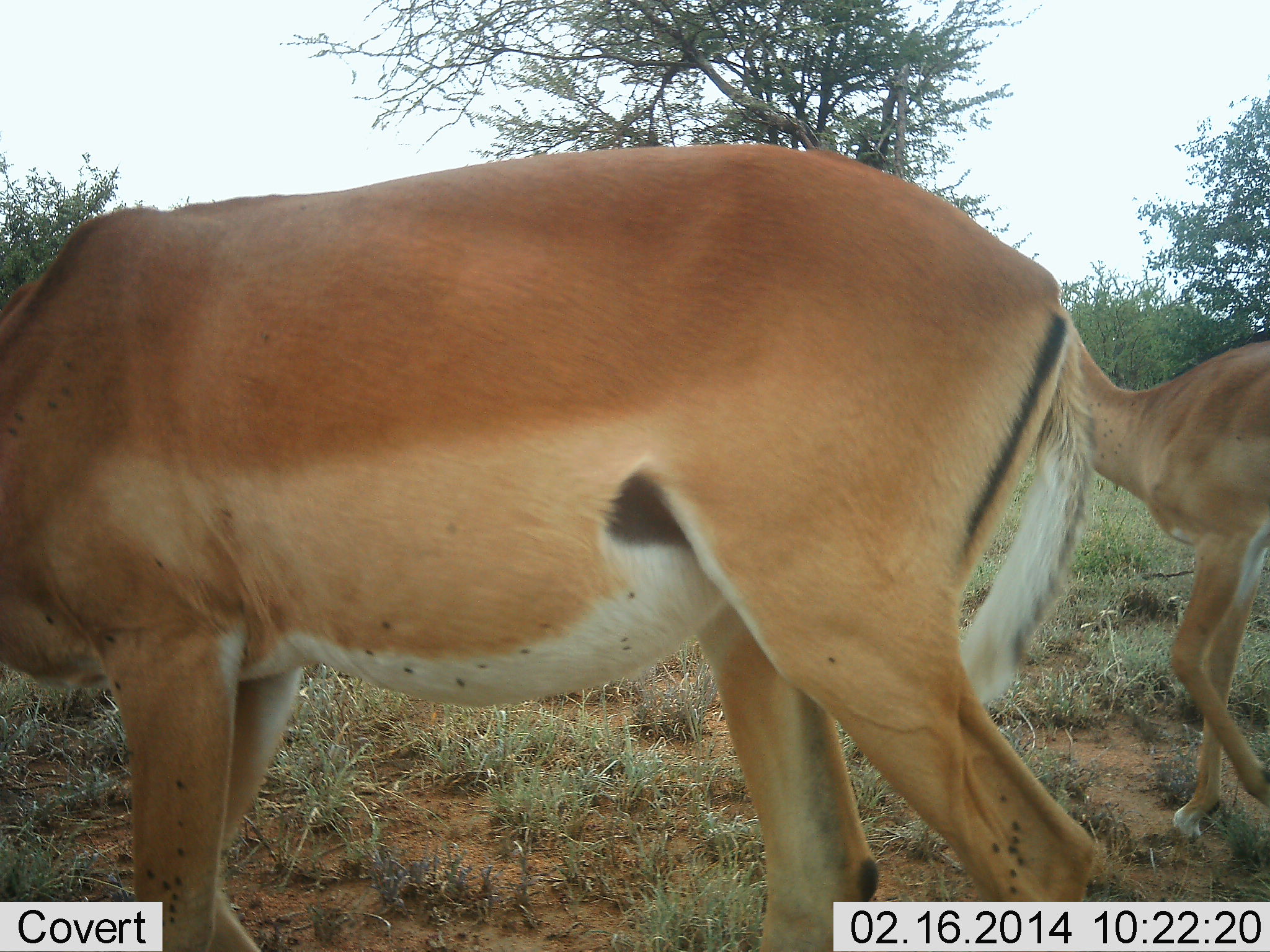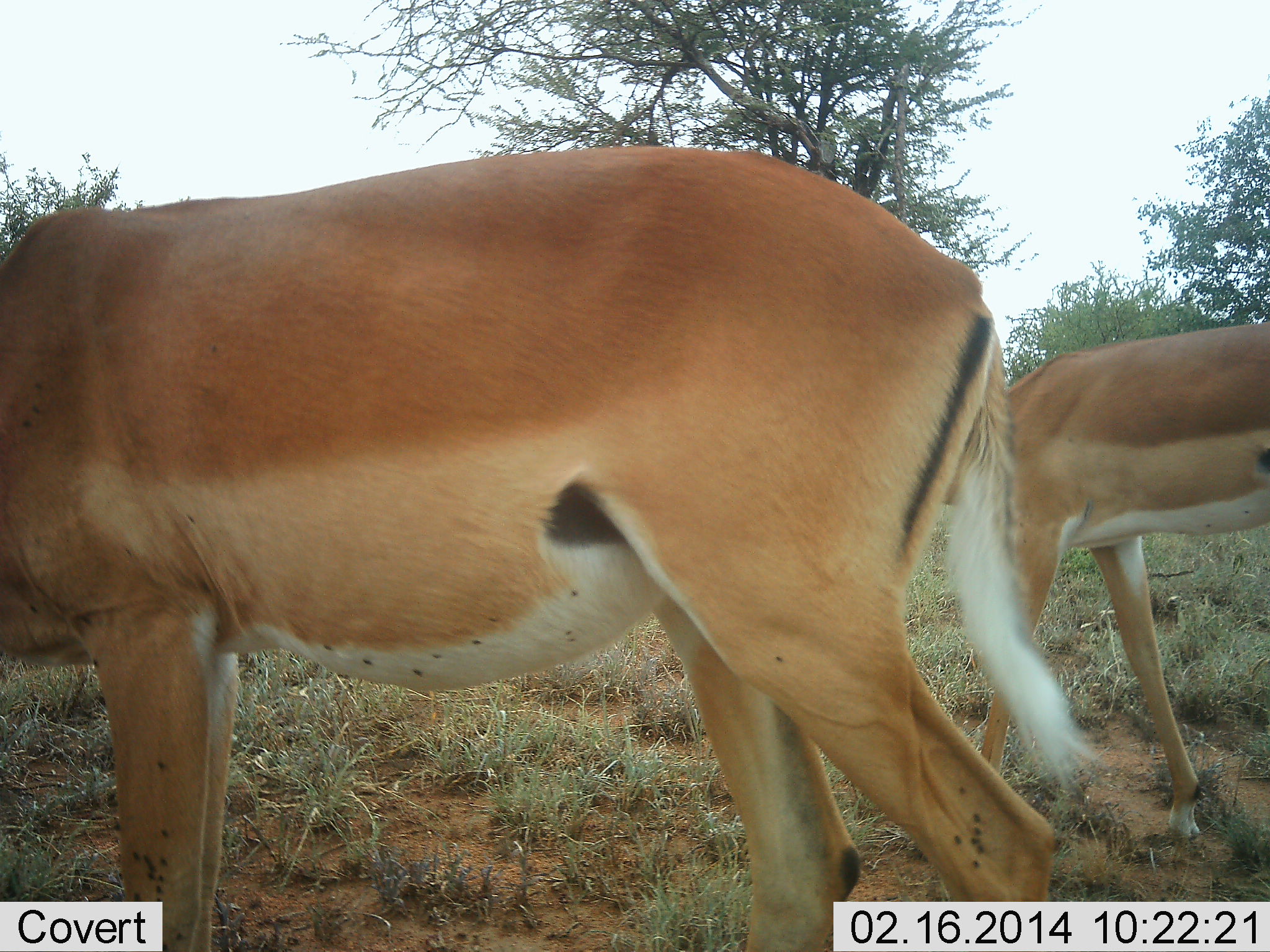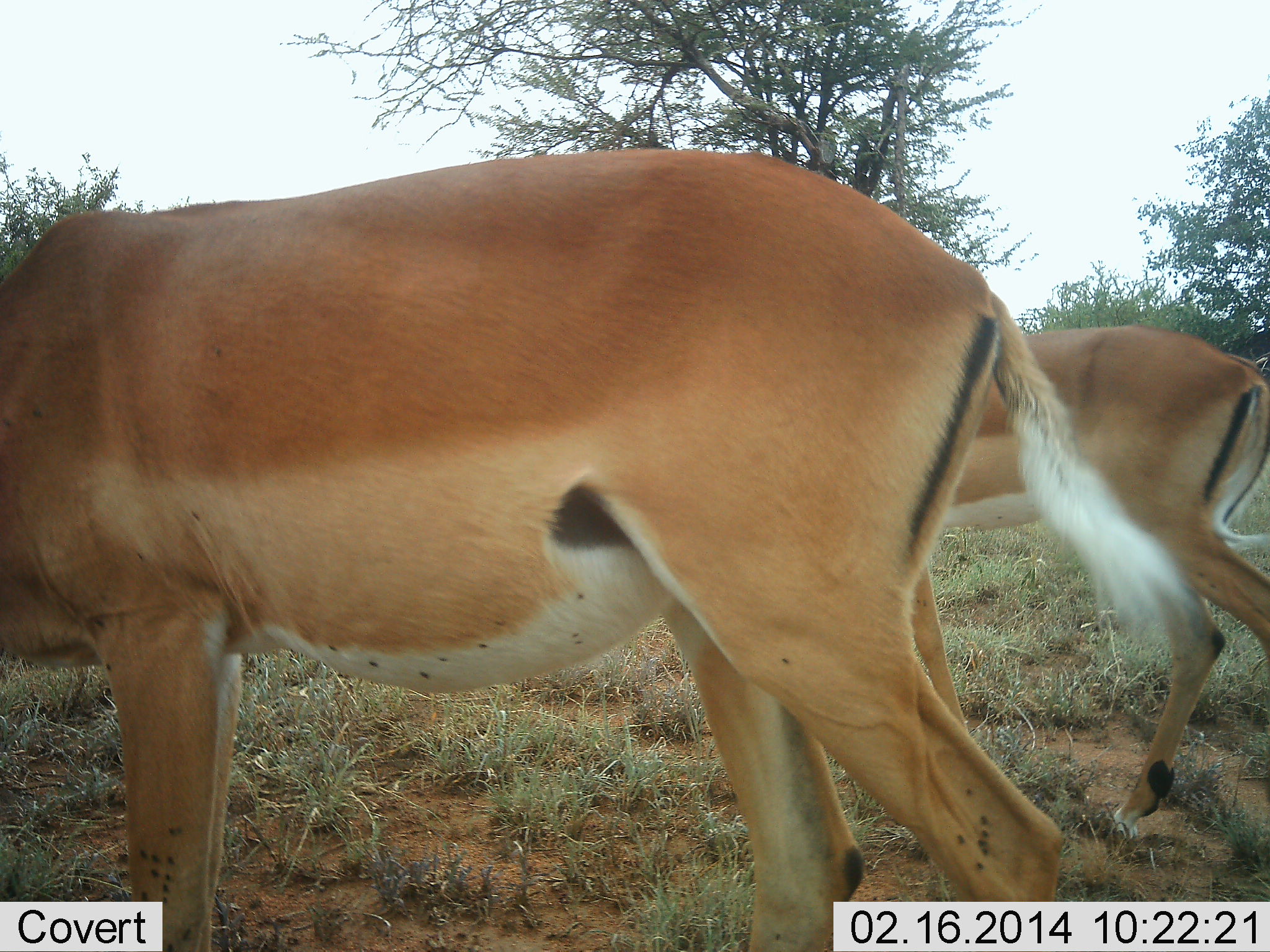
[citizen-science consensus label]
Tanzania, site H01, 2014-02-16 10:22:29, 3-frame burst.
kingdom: Animalia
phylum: Chordata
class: Mammalia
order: Artiodactyla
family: Bovidae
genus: Aepyceros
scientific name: Aepyceros melampus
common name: impala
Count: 2.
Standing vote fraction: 67%.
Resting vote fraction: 0%.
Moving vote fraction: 75%.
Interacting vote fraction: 0%.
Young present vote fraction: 0%.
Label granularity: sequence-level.